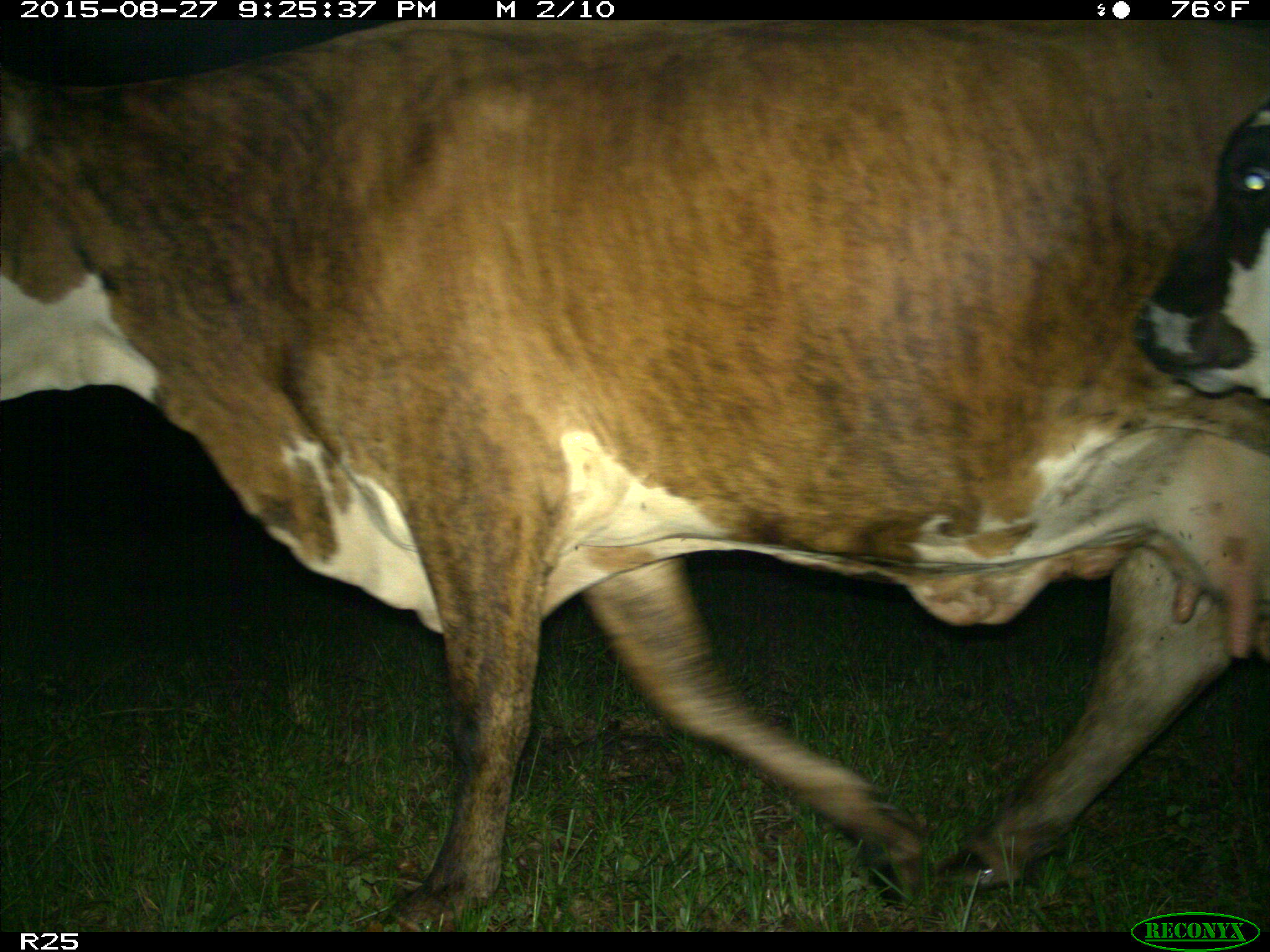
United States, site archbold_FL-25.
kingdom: Animalia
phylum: Chordata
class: Mammalia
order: Artiodactyla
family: Bovidae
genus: Bos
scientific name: Bos taurus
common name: domestic cow